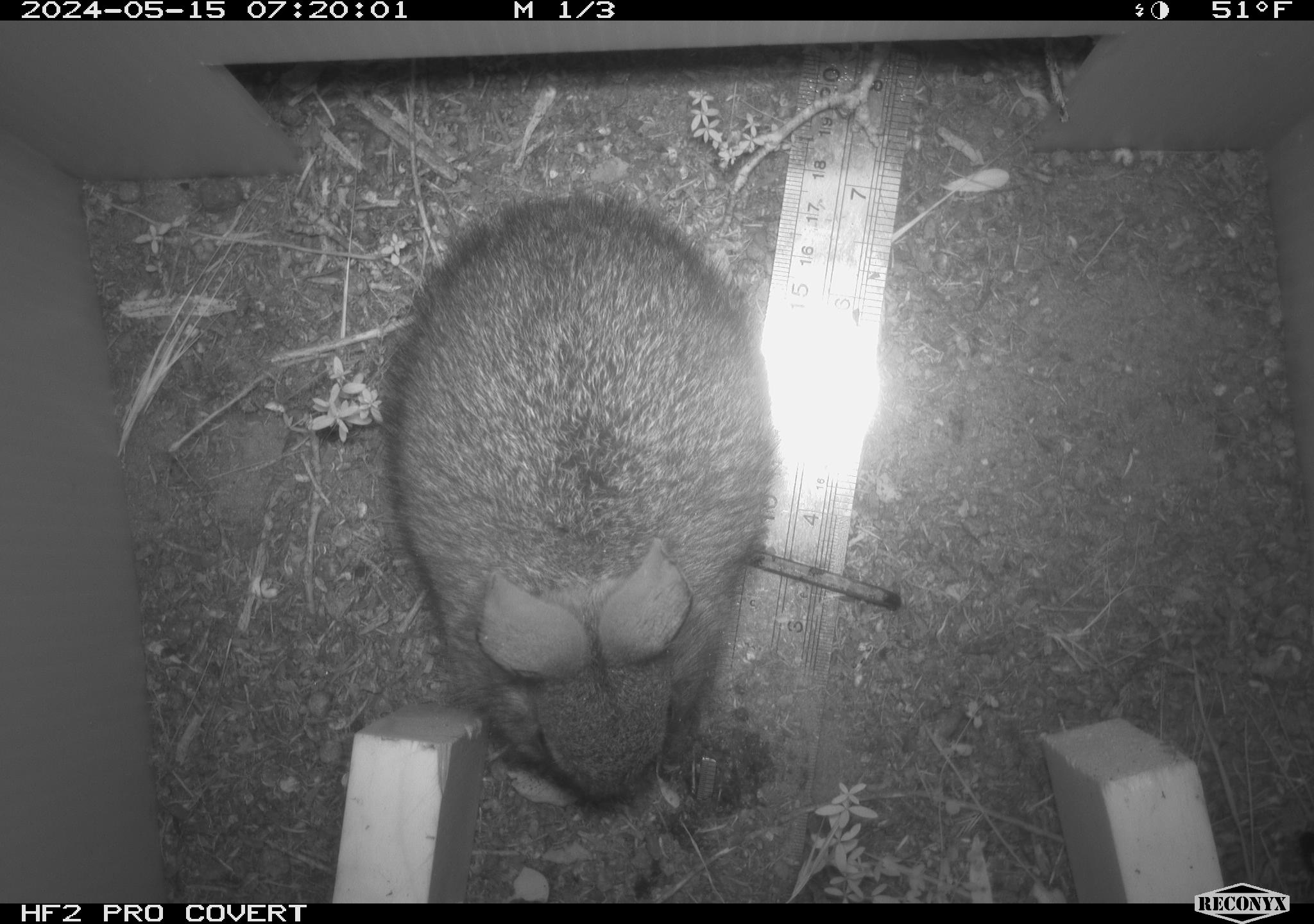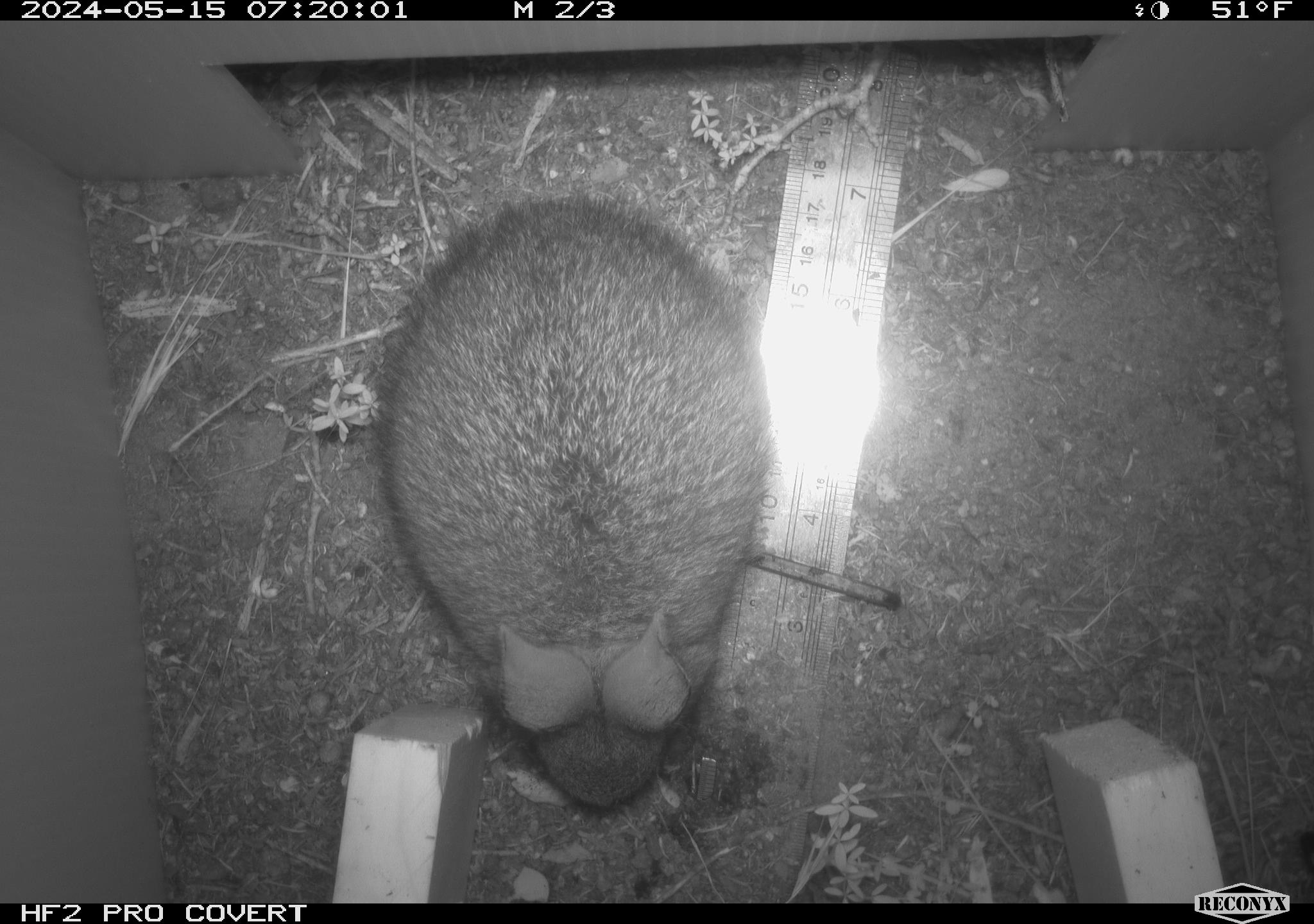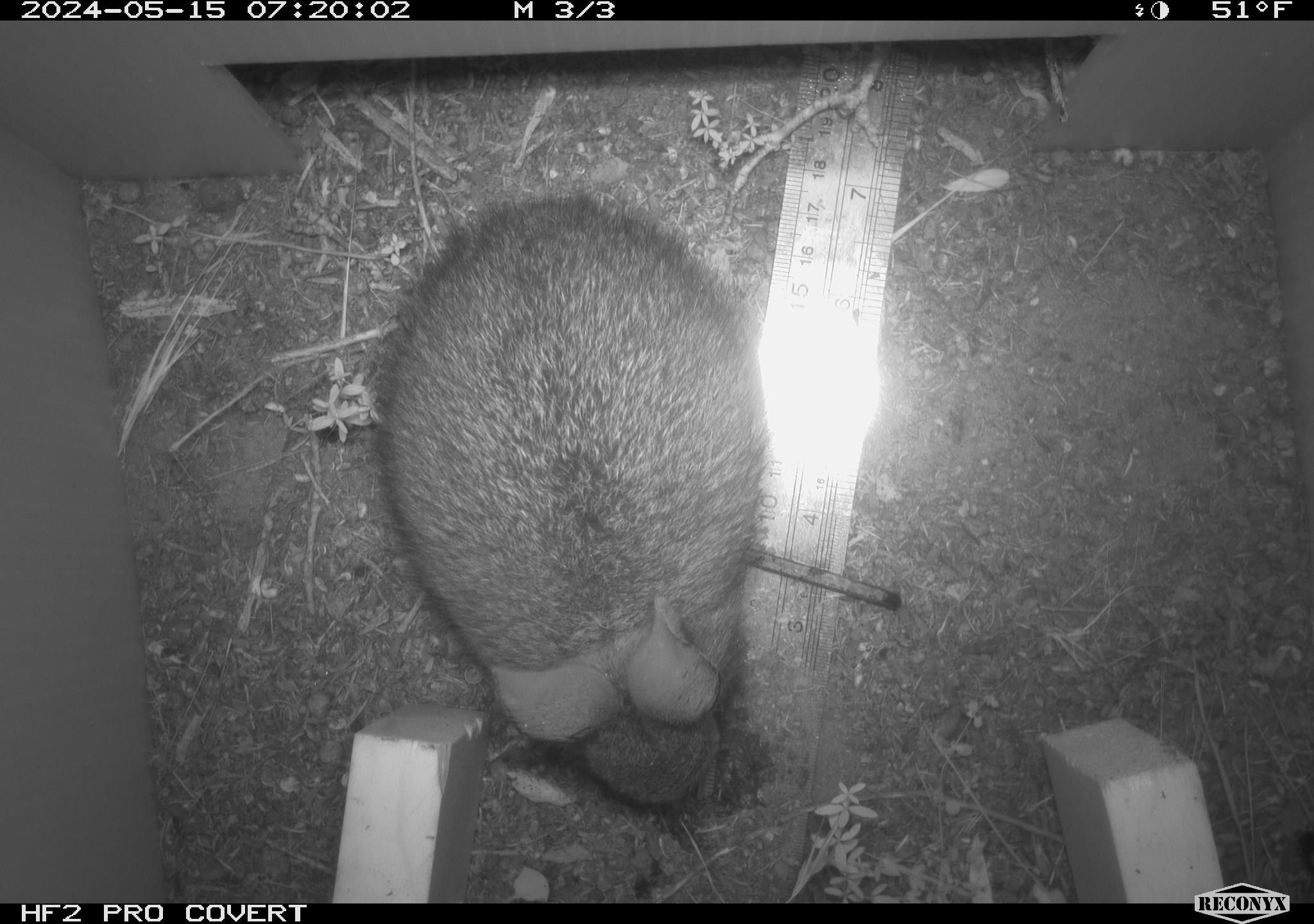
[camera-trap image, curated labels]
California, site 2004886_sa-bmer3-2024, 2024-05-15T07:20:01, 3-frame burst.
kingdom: Animalia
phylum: Chordata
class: Mammalia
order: Lagomorpha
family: Leporidae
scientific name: Leporidae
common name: rabbit or hare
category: rabbit and hare family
Rabbit and hare family (rabbit or hare) (Leporidae).